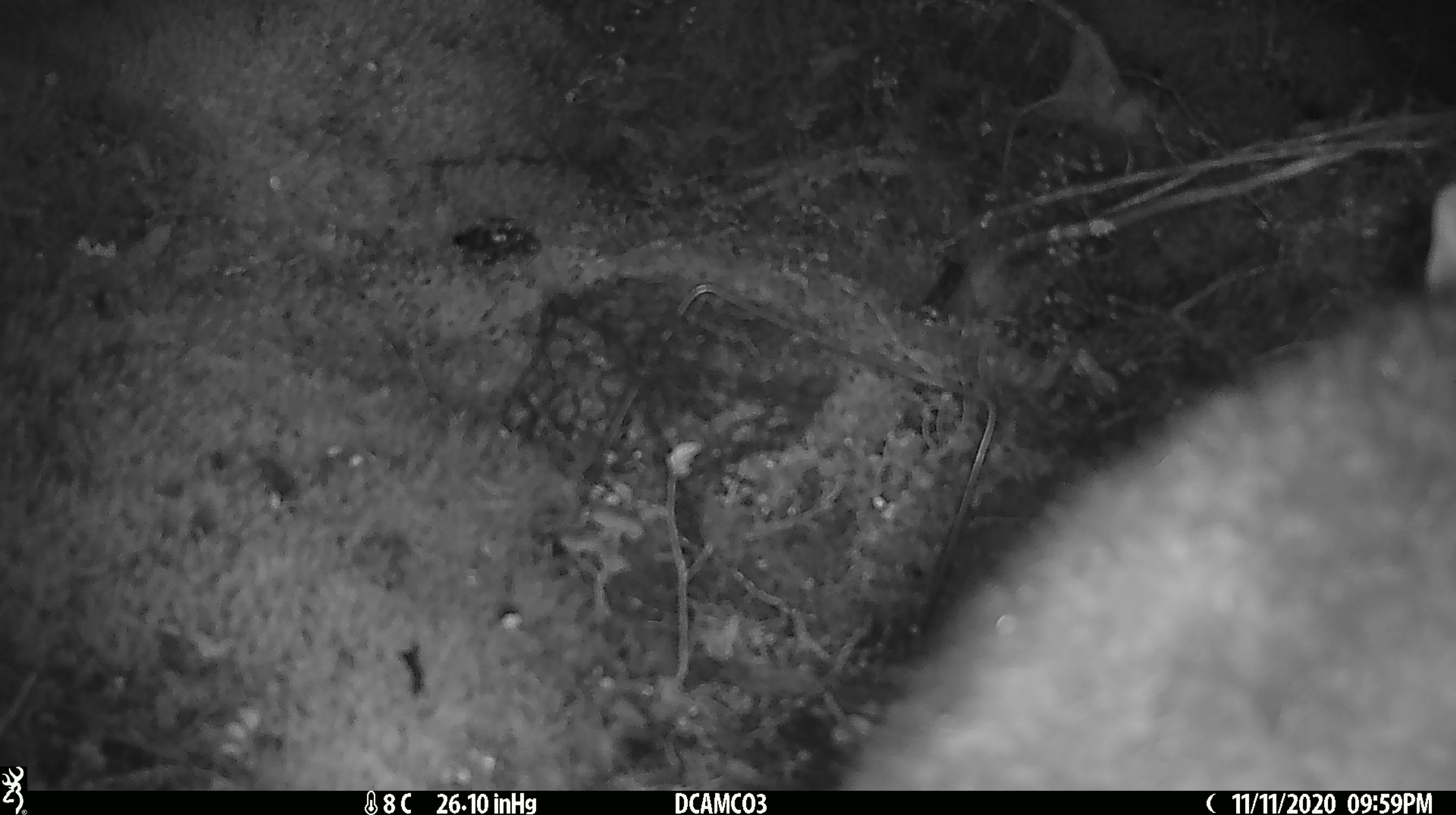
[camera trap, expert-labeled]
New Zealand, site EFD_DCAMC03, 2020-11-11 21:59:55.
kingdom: Animalia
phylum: Chordata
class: Mammalia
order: Diprotodontia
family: Phalangeridae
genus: Trichosurus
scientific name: Trichosurus vulpecula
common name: common brushtail possum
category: possum